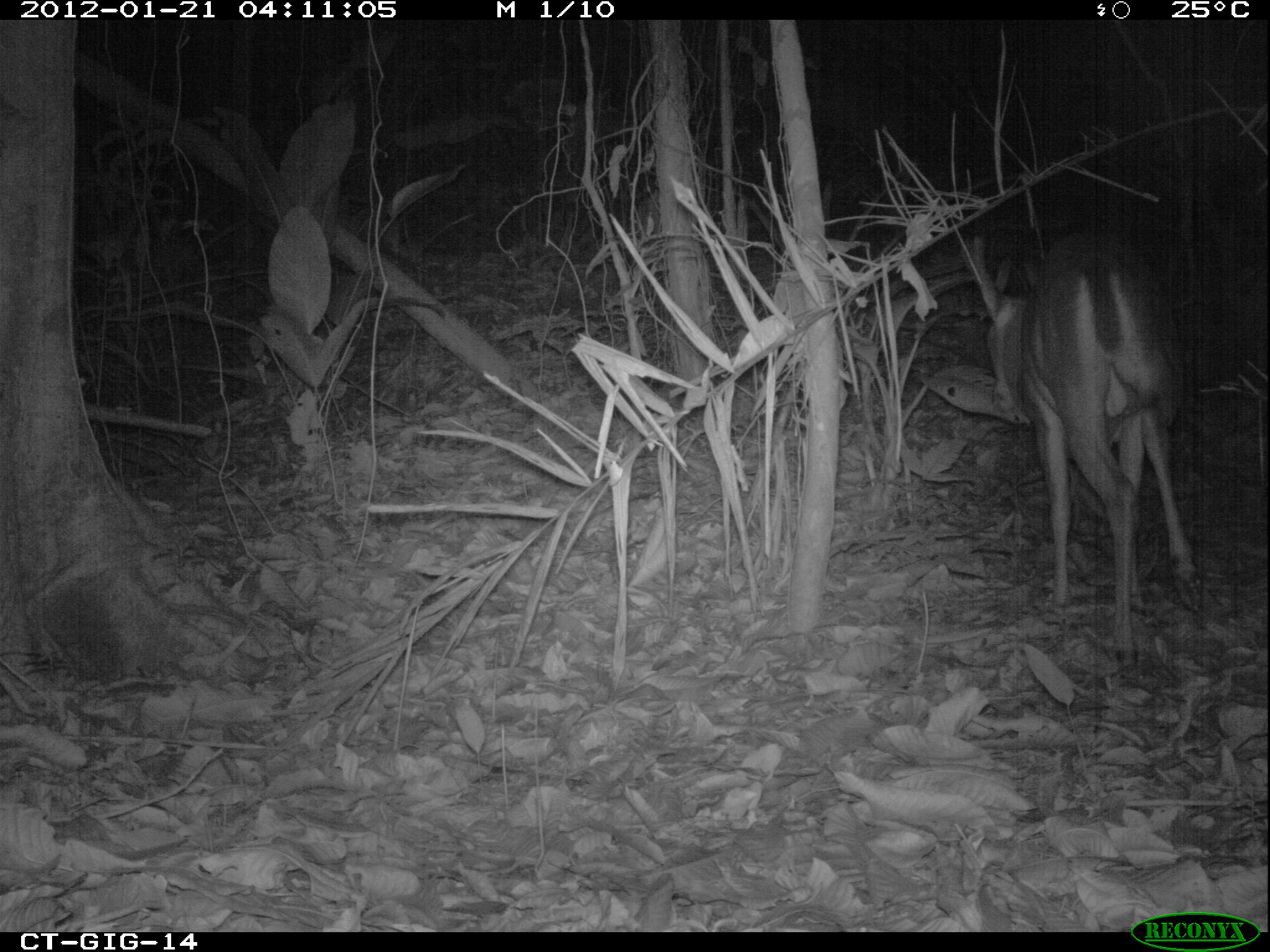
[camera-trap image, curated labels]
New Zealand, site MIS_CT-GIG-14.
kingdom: Animalia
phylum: Chordata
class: Mammalia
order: Artiodactyla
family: Cervidae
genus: Odocoileus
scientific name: Odocoileus virginianus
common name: white-tailed deer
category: white tailed deer